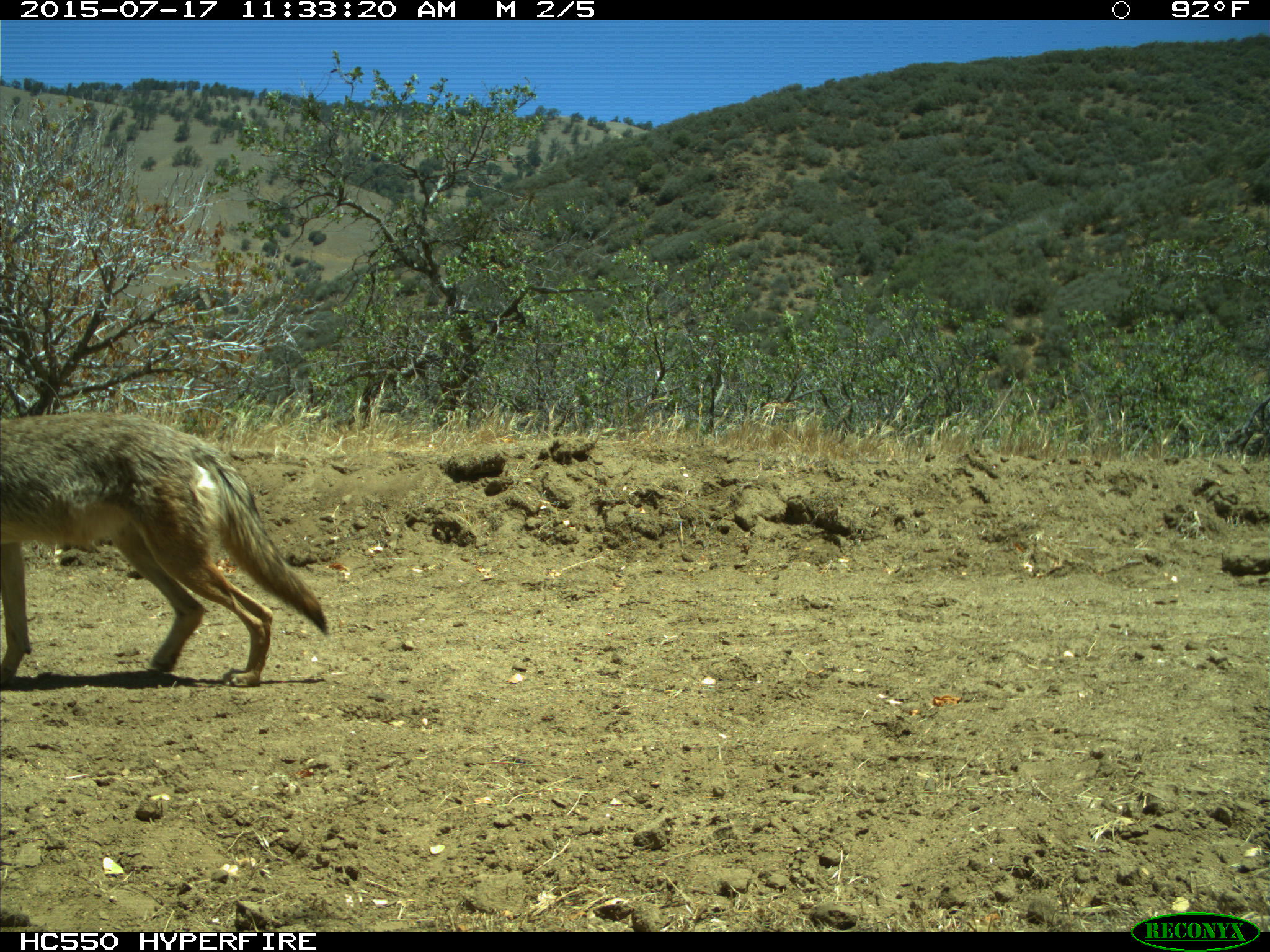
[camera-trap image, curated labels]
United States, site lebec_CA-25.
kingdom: Animalia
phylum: Chordata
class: Mammalia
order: Carnivora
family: Canidae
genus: Canis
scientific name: Canis latrans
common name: coyote